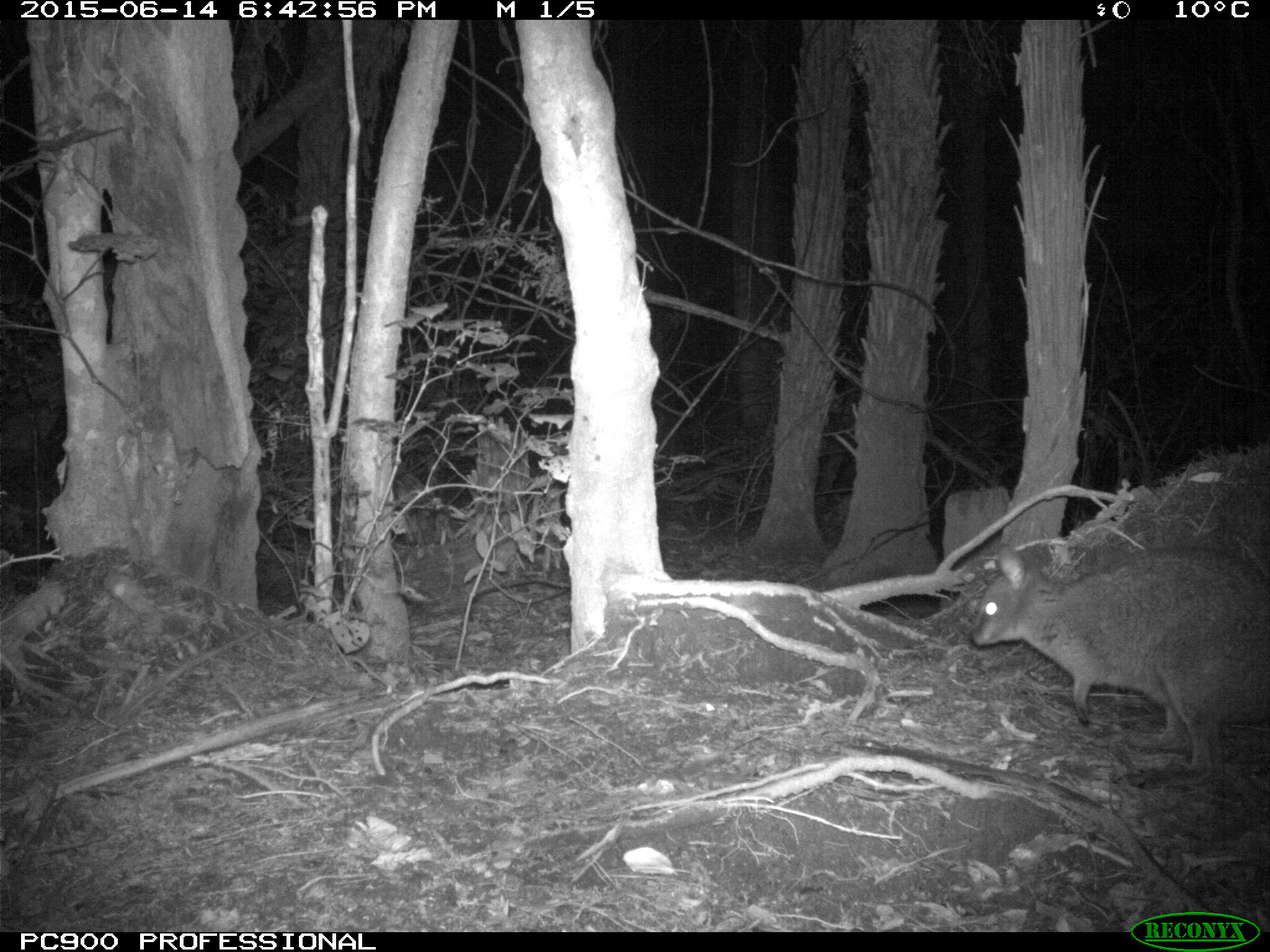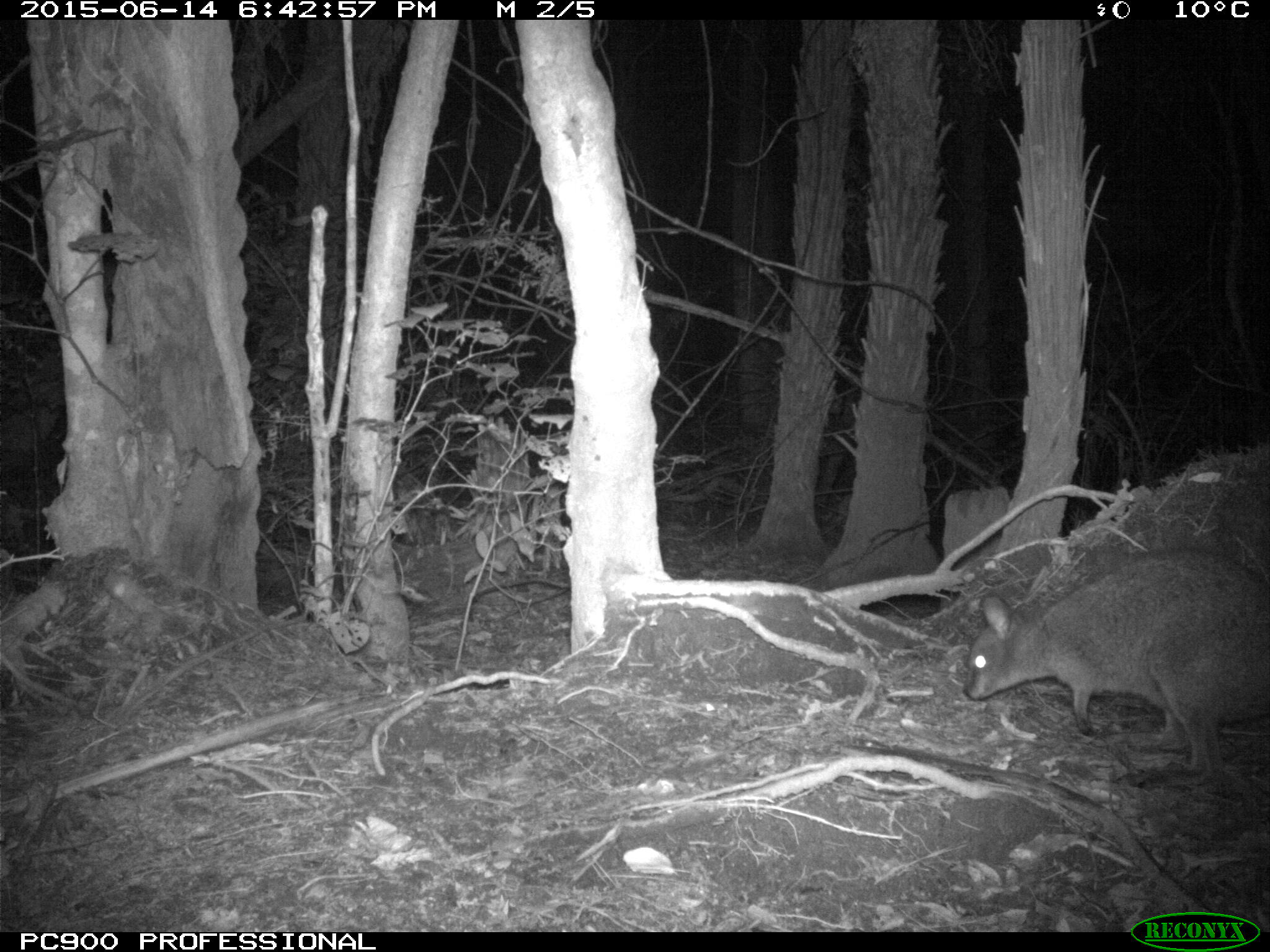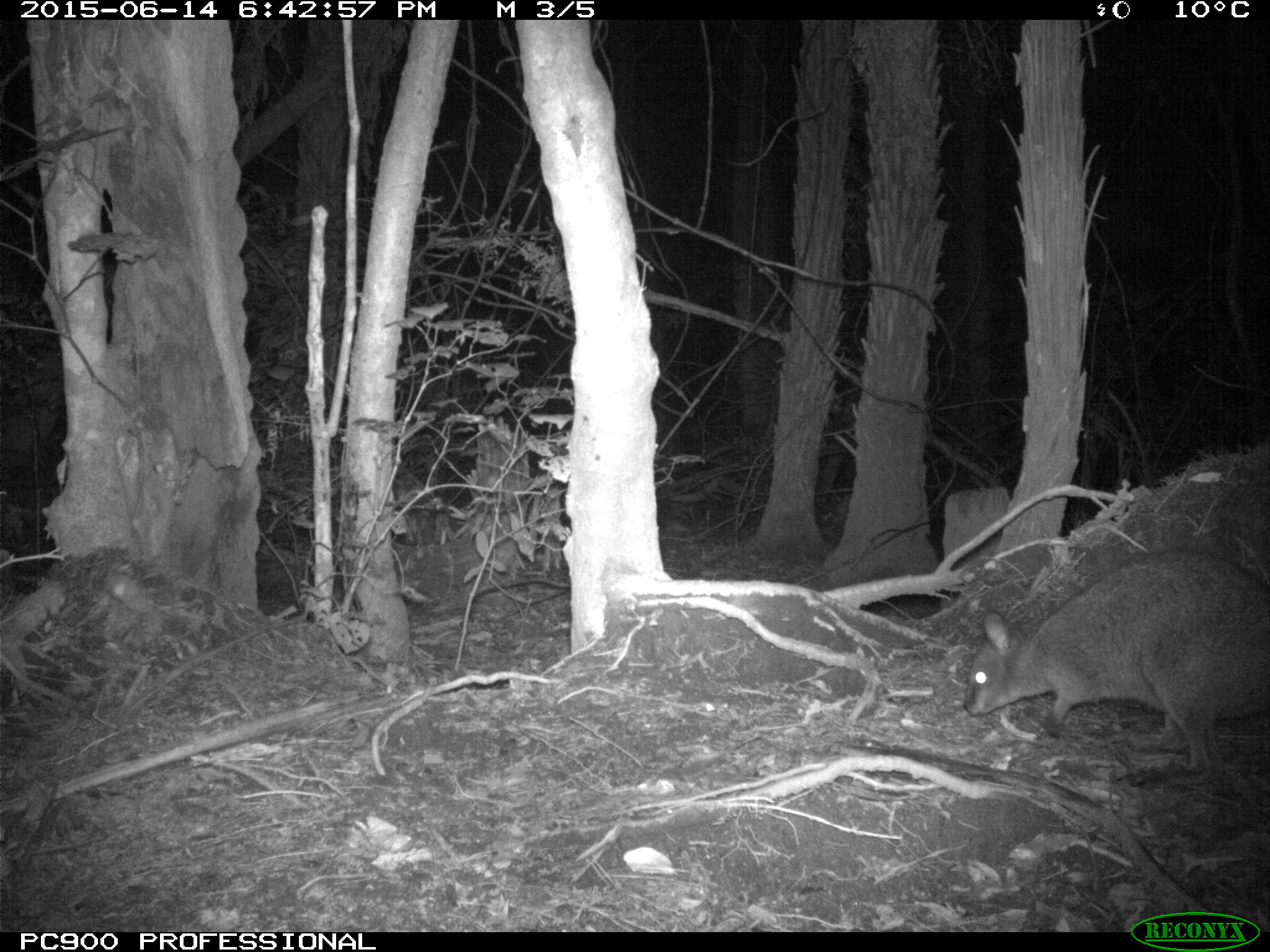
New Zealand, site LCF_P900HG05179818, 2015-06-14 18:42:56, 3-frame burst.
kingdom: Animalia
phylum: Chordata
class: Mammalia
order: Diprotodontia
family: Macropodidae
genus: Notamacropus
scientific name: Notamacropus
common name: wallaby